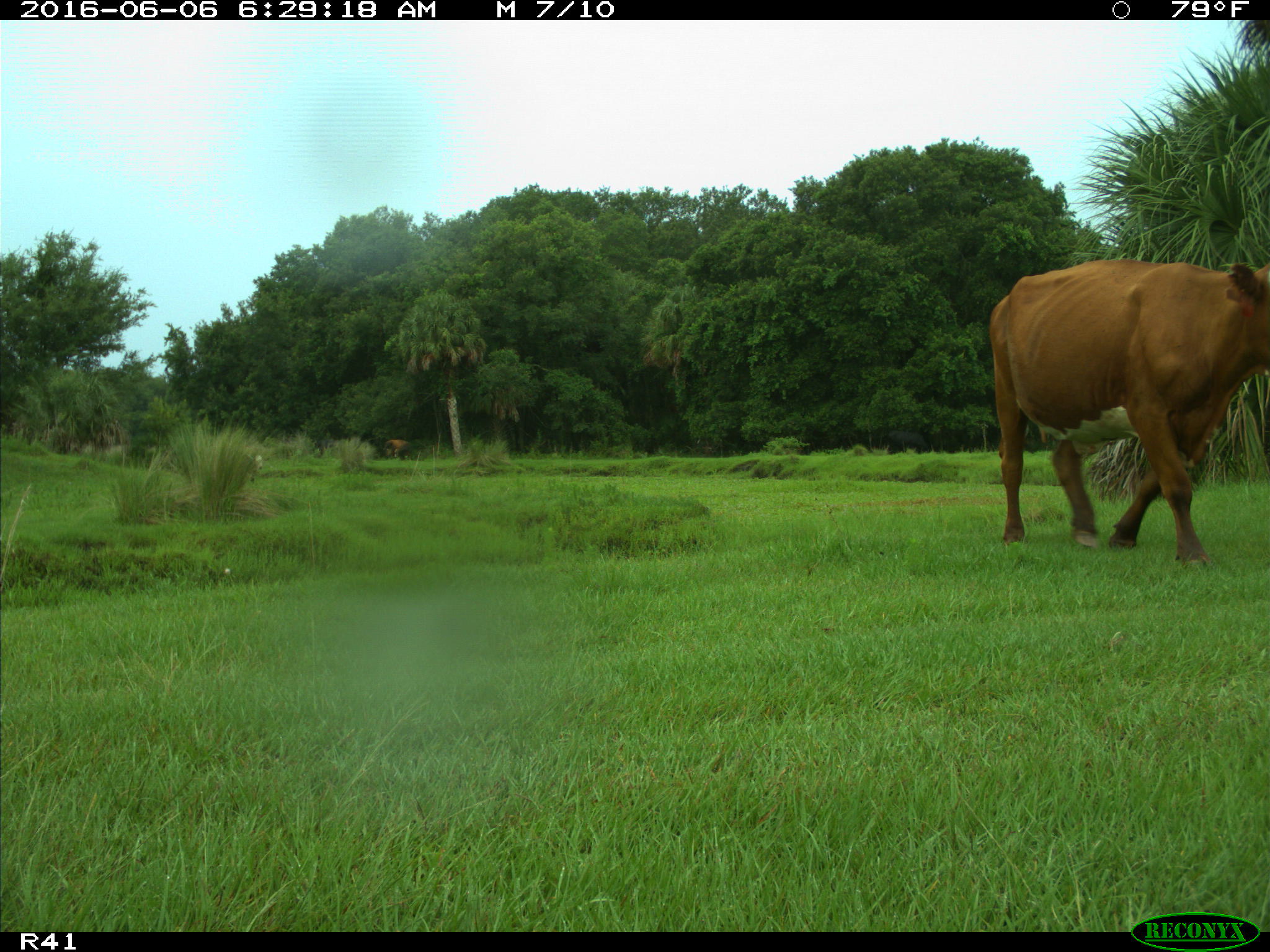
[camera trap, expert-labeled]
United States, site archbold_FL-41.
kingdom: Animalia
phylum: Chordata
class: Mammalia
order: Artiodactyla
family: Bovidae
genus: Bos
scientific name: Bos taurus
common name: domestic cow